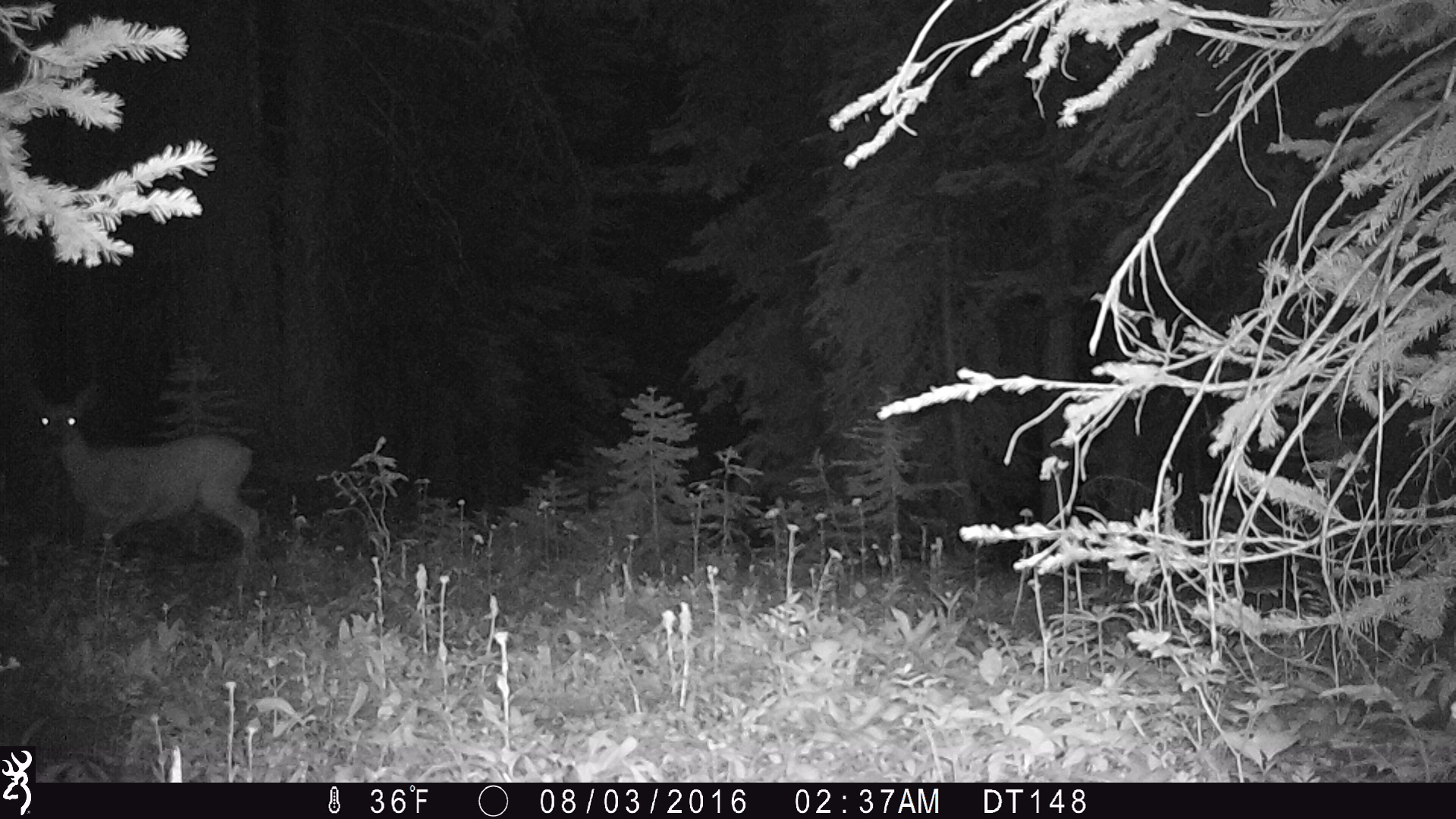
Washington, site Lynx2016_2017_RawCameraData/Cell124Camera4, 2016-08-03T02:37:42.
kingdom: Animalia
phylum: Chordata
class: Mammalia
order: Artiodactyla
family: Cervidae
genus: Odocoileus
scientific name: Odocoileus hemionus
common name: mule deer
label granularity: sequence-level